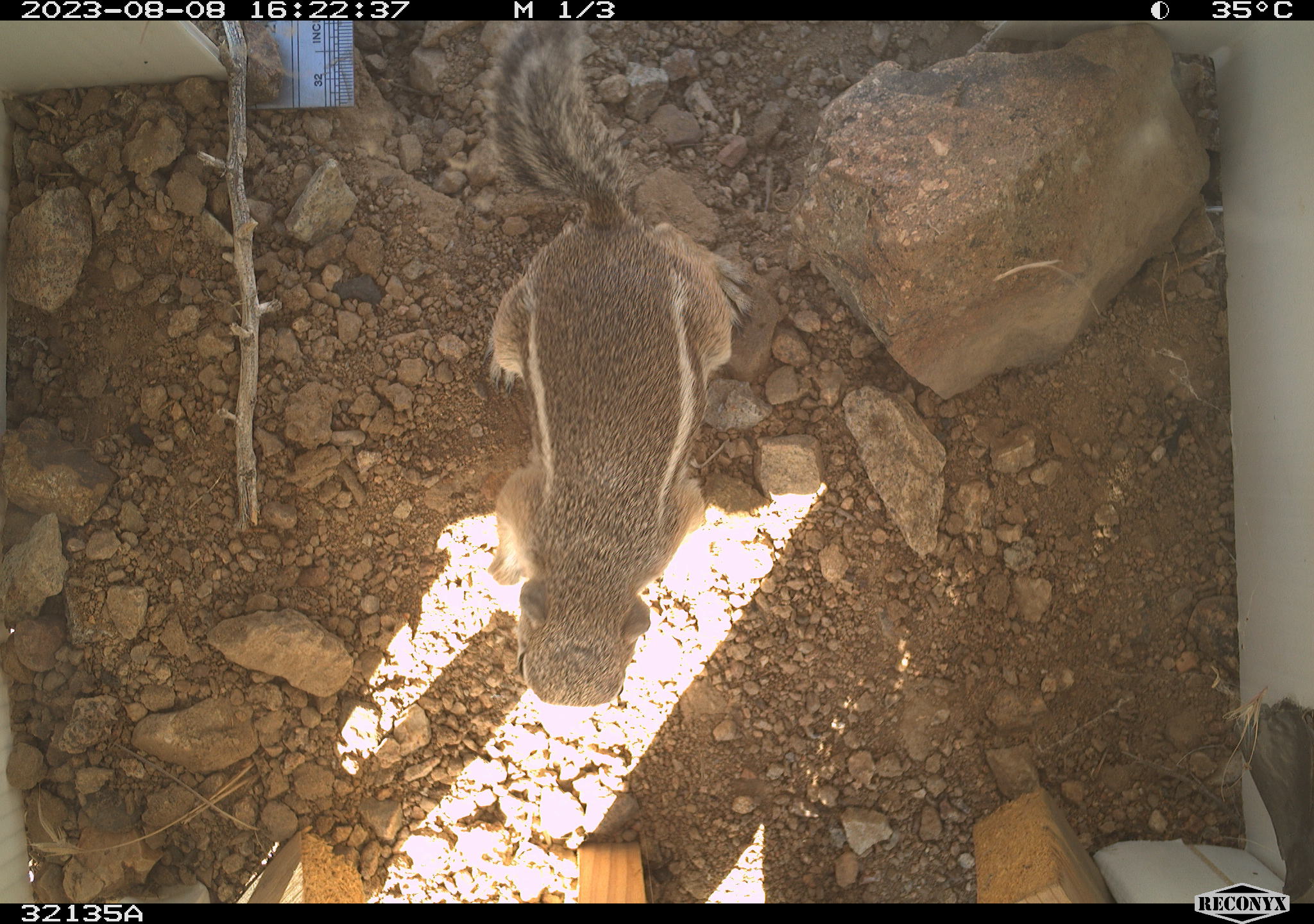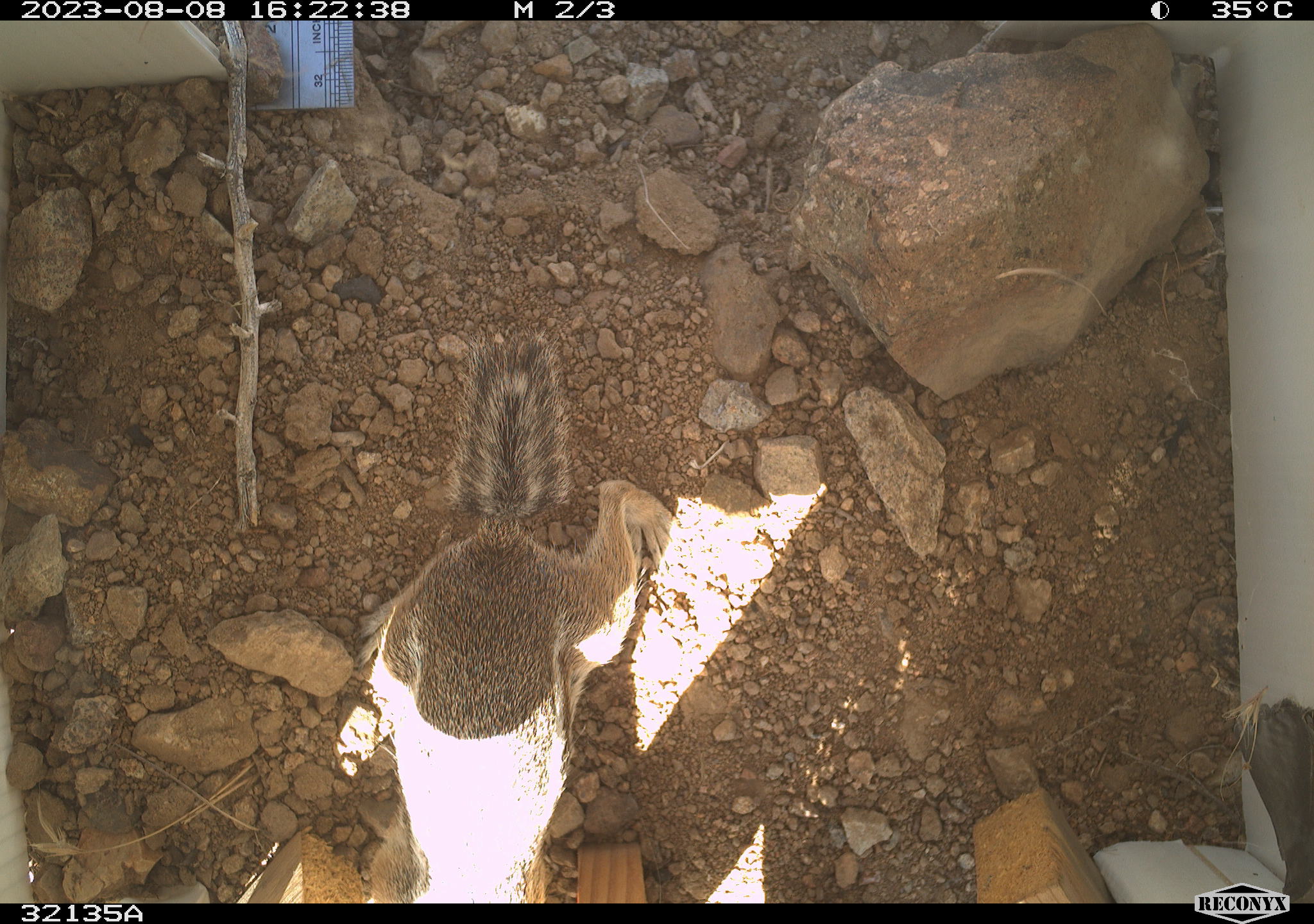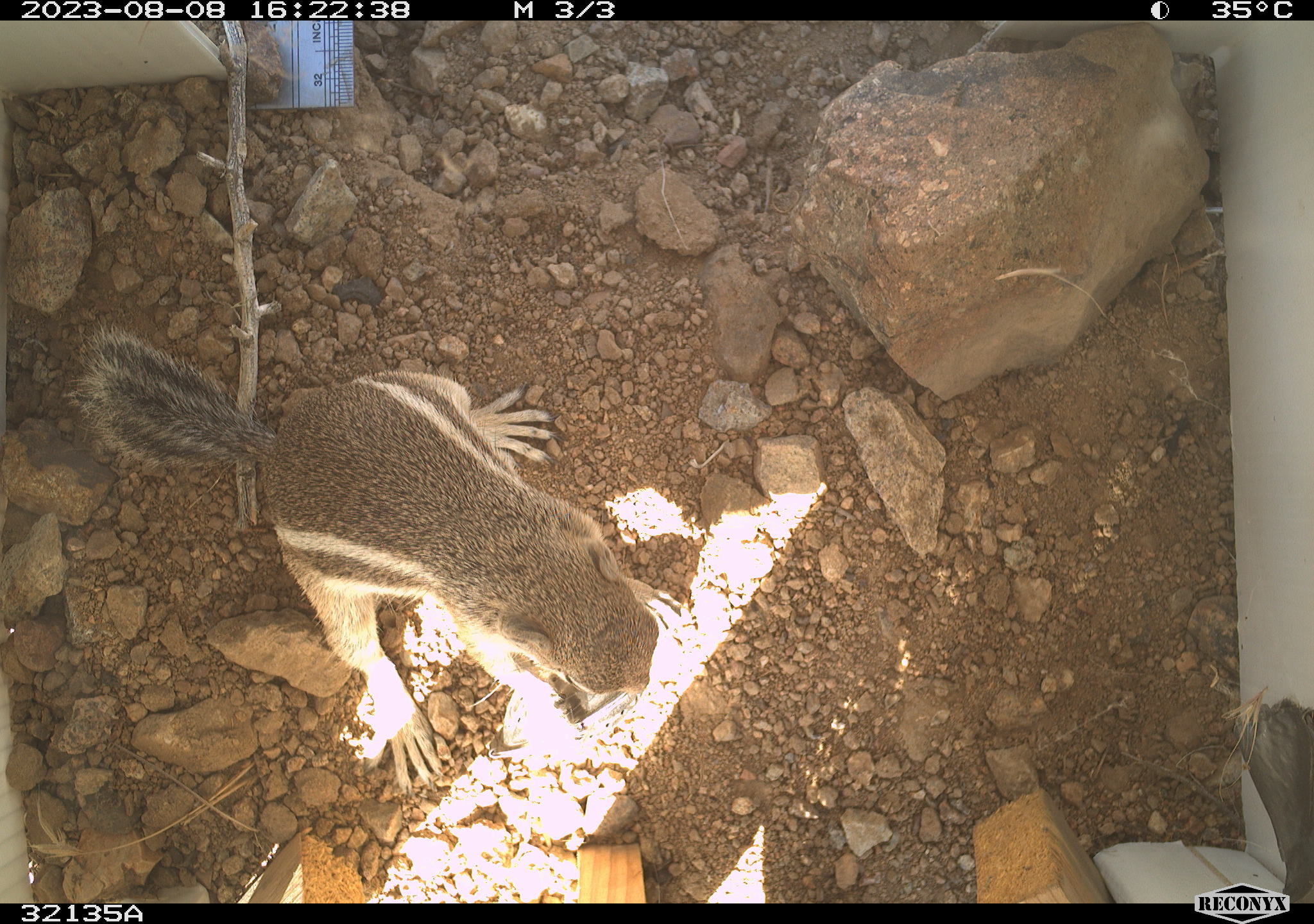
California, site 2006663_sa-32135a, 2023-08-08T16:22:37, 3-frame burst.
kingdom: Animalia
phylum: Chordata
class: Mammalia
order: Rodentia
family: Sciuridae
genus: Ammospermophilus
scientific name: Ammospermophilus leucurus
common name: white-tailed antelope squirrel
White-tailed antelope squirrel (Ammospermophilus leucurus).